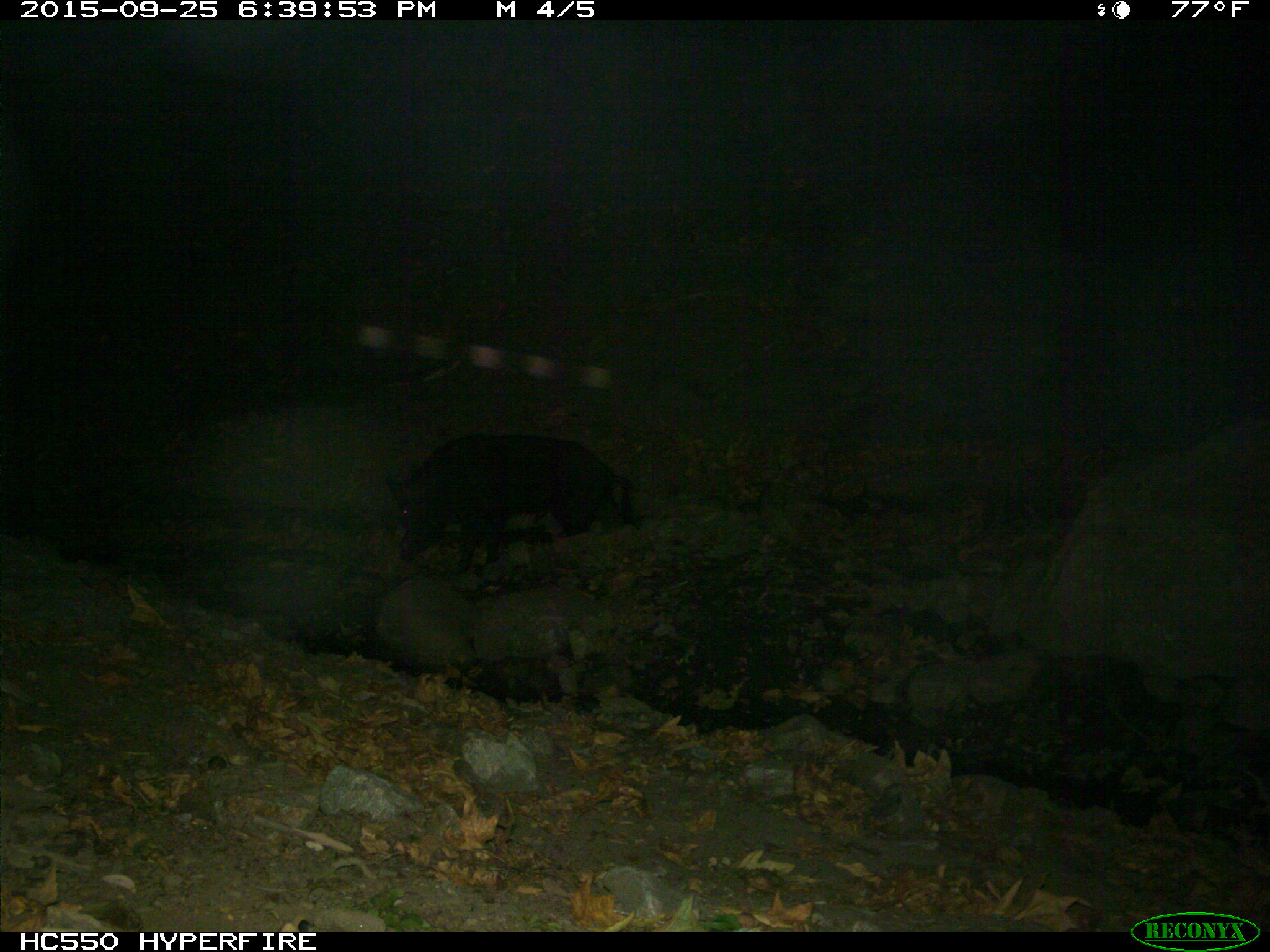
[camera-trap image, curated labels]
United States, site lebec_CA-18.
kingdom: Animalia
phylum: Chordata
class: Mammalia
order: Artiodactyla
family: Suidae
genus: Sus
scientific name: Sus scrofa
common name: wild boar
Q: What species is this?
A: Sus scrofa (wild boar).